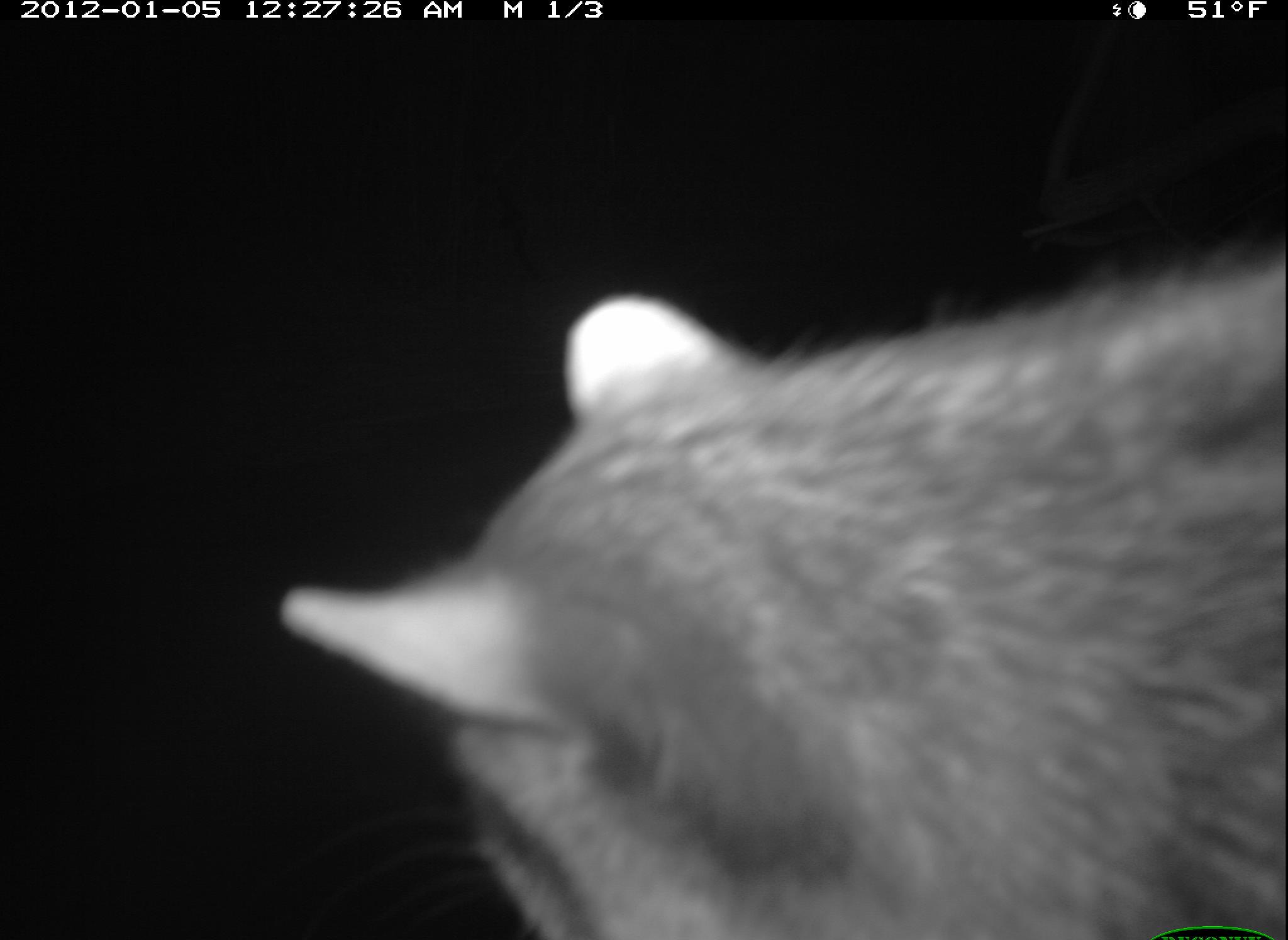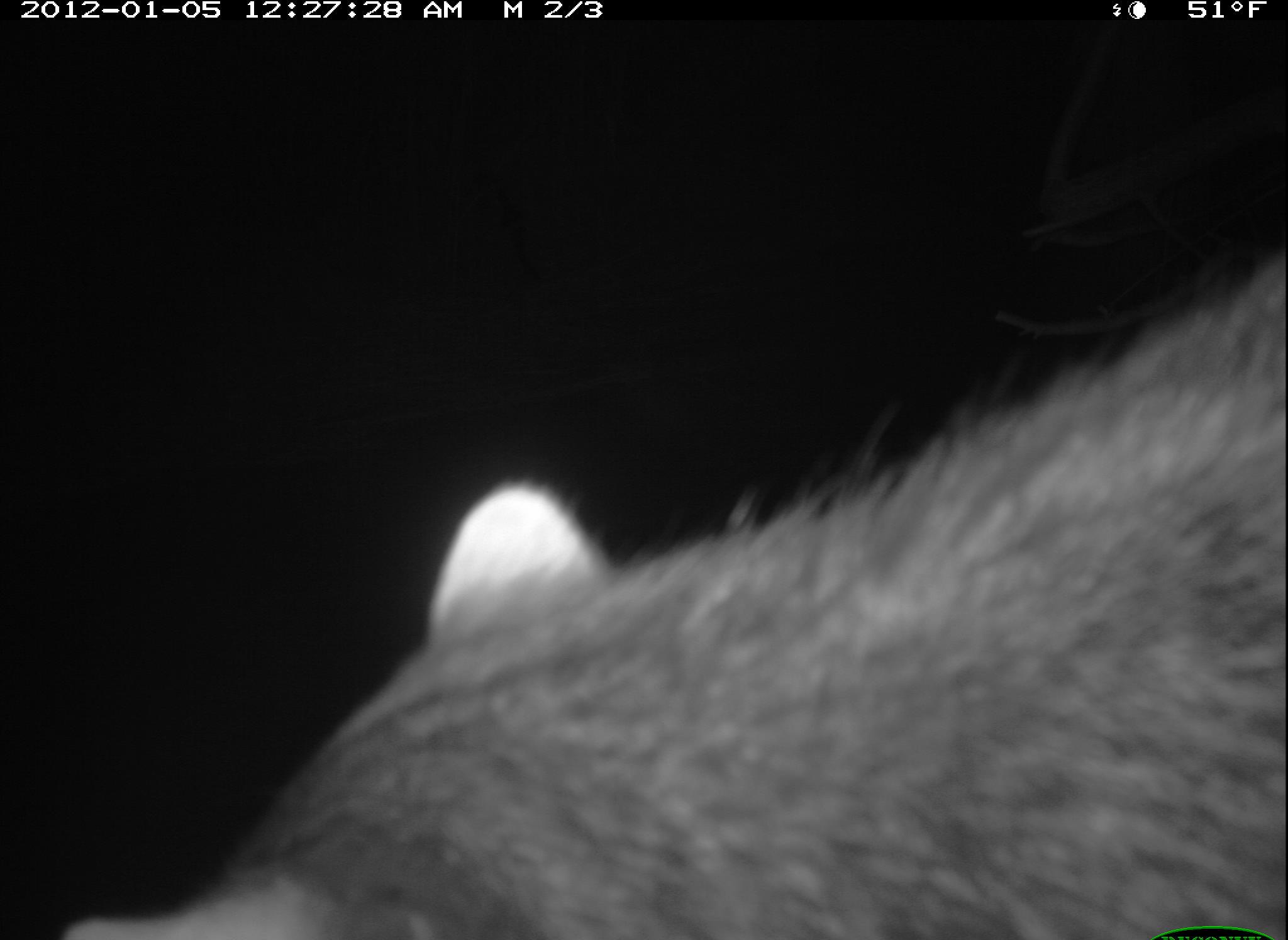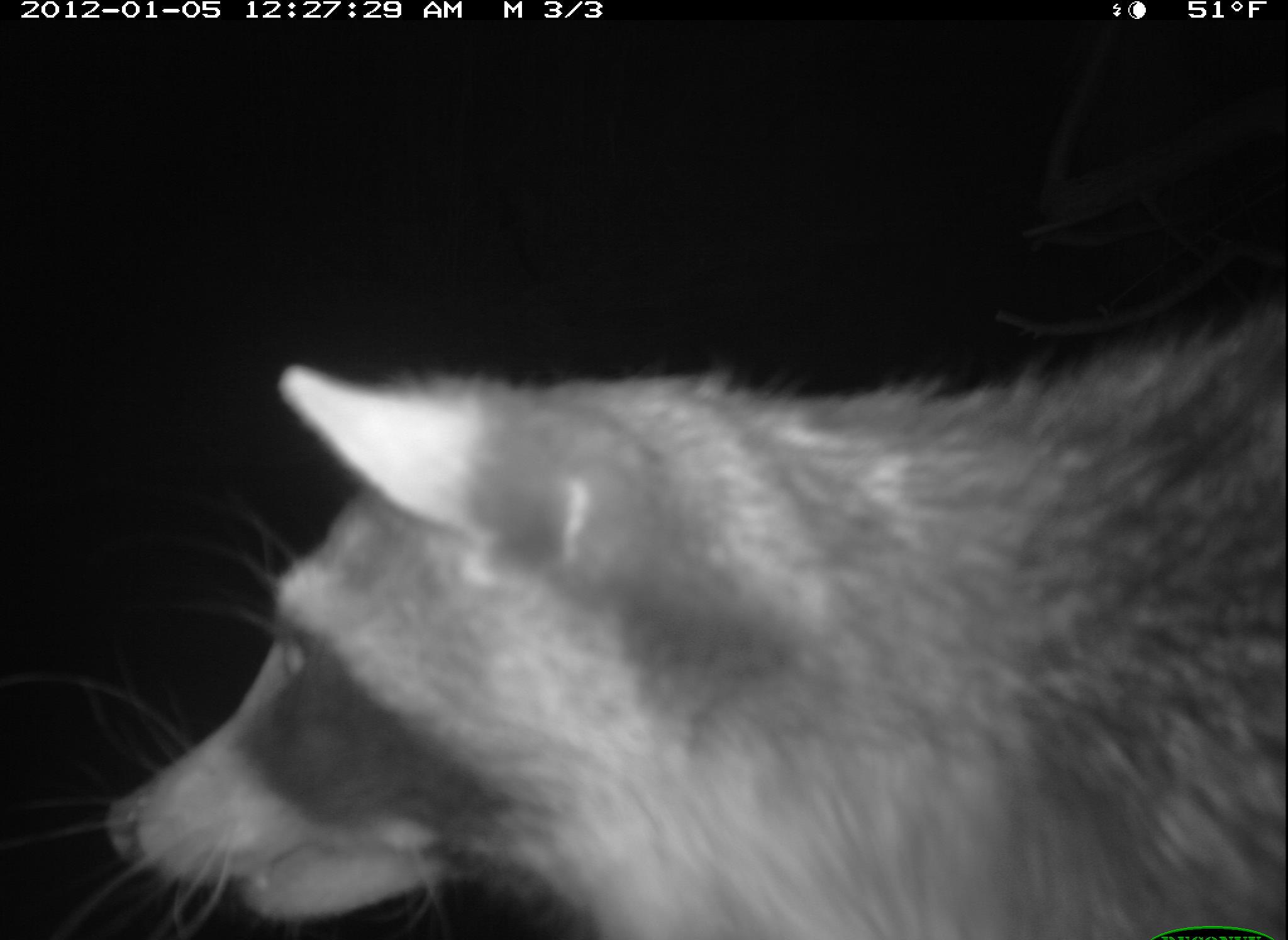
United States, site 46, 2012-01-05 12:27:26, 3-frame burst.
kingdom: Animalia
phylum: Chordata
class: Mammalia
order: Carnivora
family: Procyonidae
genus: Procyon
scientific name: Procyon lotor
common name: raccoon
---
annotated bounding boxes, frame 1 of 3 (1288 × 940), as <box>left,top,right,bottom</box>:
raccoon: <box>269,243,1275,933</box>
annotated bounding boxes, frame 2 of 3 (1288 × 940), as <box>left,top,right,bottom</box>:
raccoon: <box>68,240,1278,940</box>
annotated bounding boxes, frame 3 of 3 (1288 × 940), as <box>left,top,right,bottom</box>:
raccoon: <box>63,274,1280,933</box>